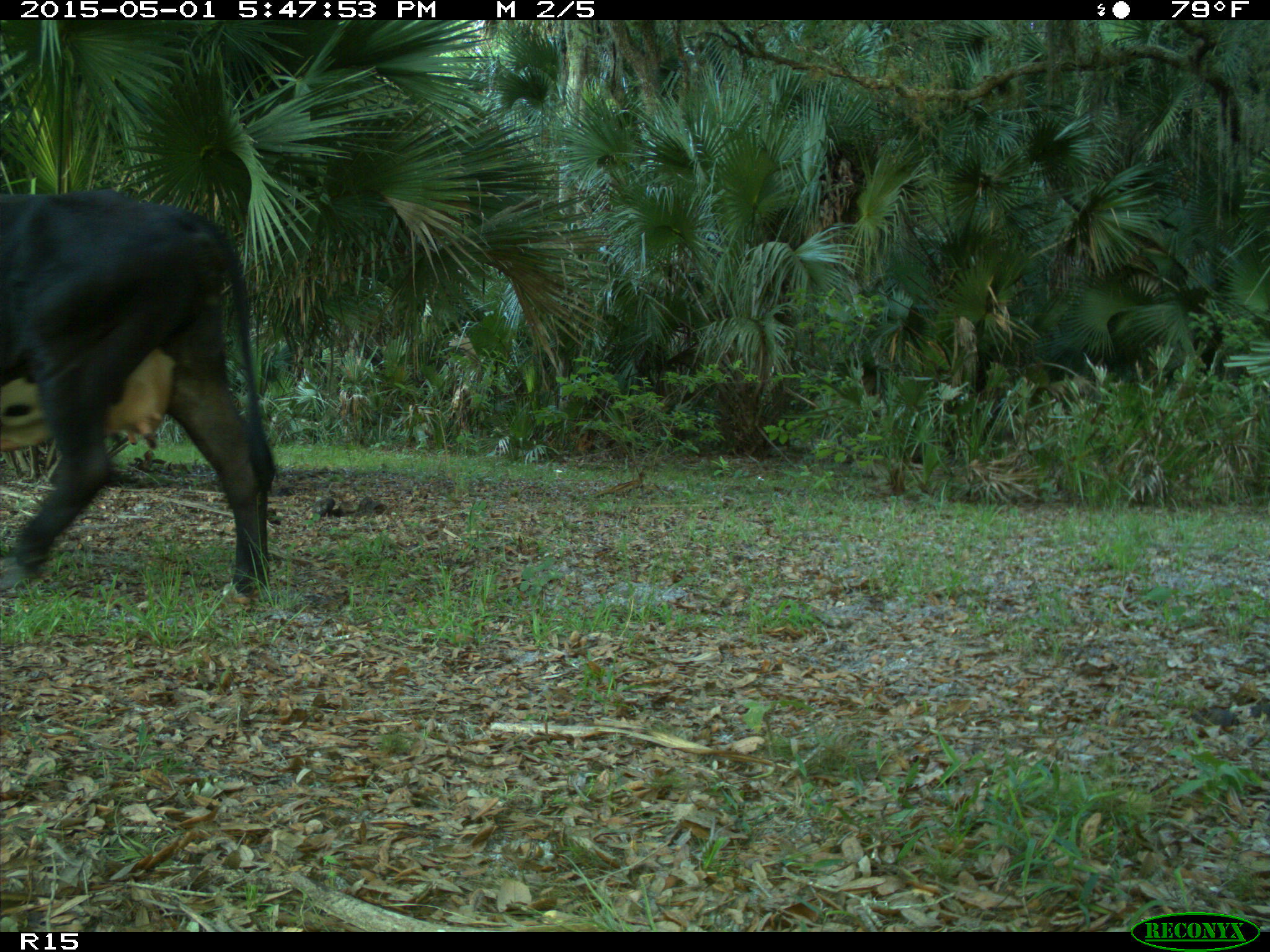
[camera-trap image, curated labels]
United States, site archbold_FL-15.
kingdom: Animalia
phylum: Chordata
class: Mammalia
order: Artiodactyla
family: Bovidae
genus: Bos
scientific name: Bos taurus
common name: domestic cow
Bos taurus (domestic cow).